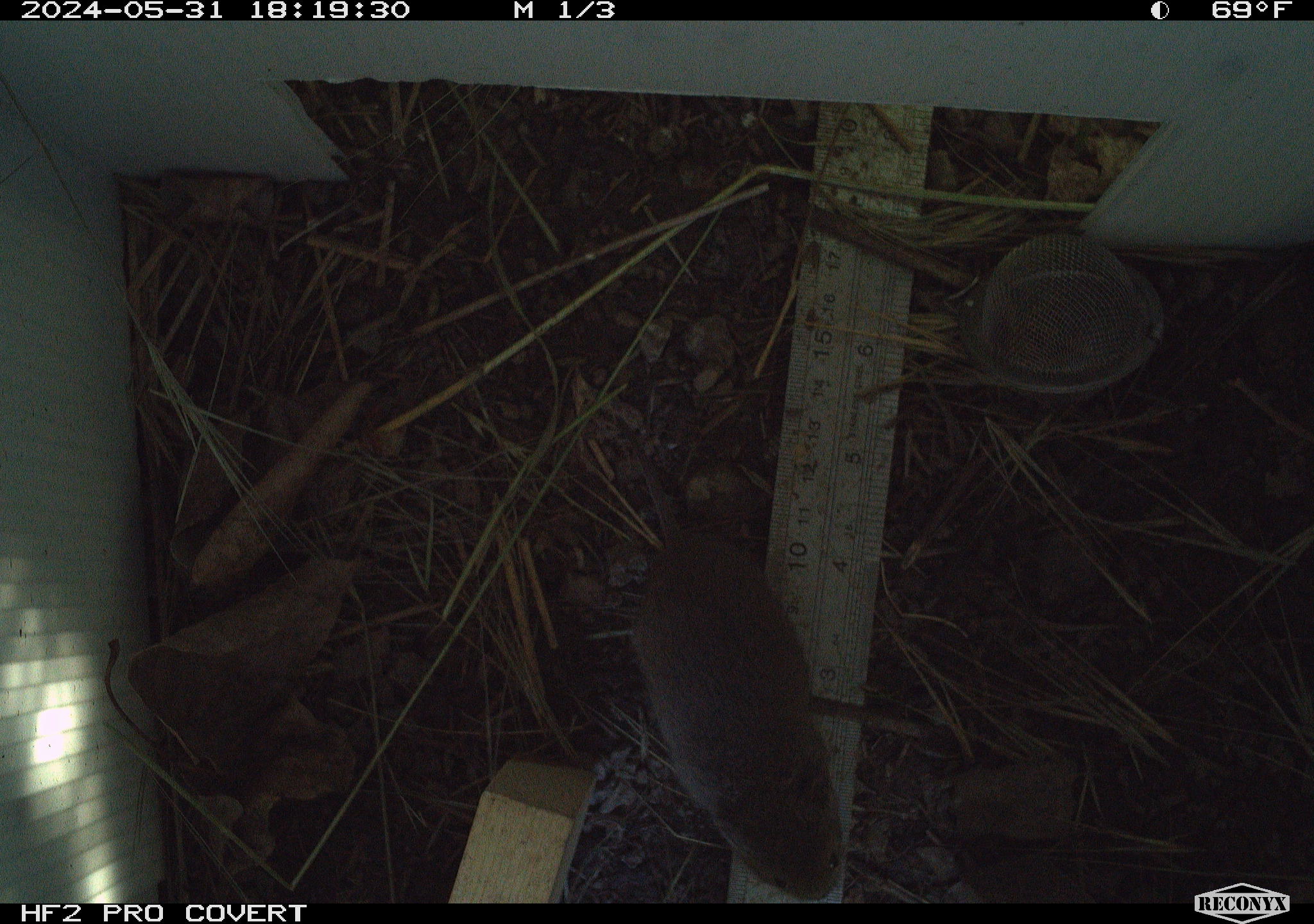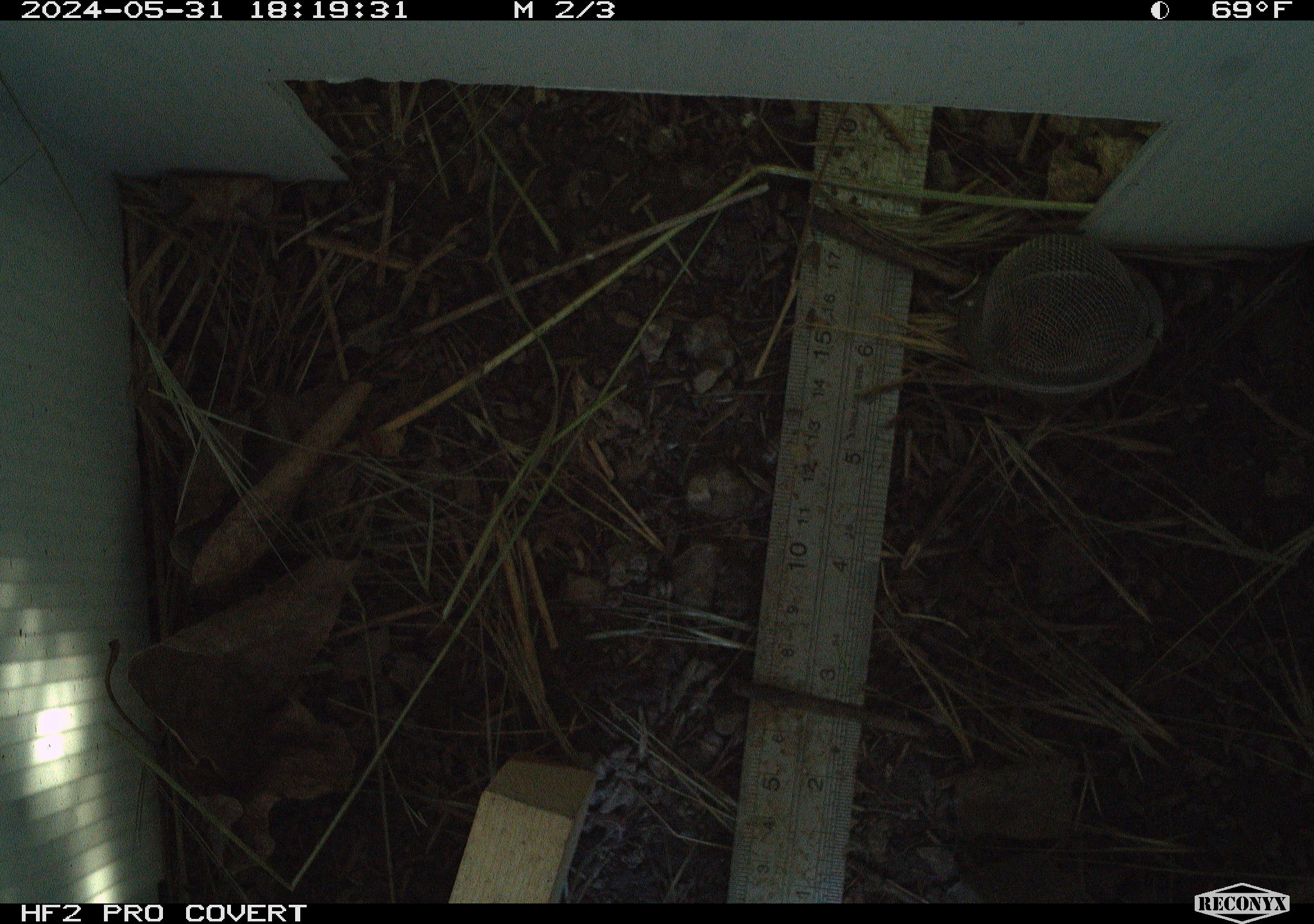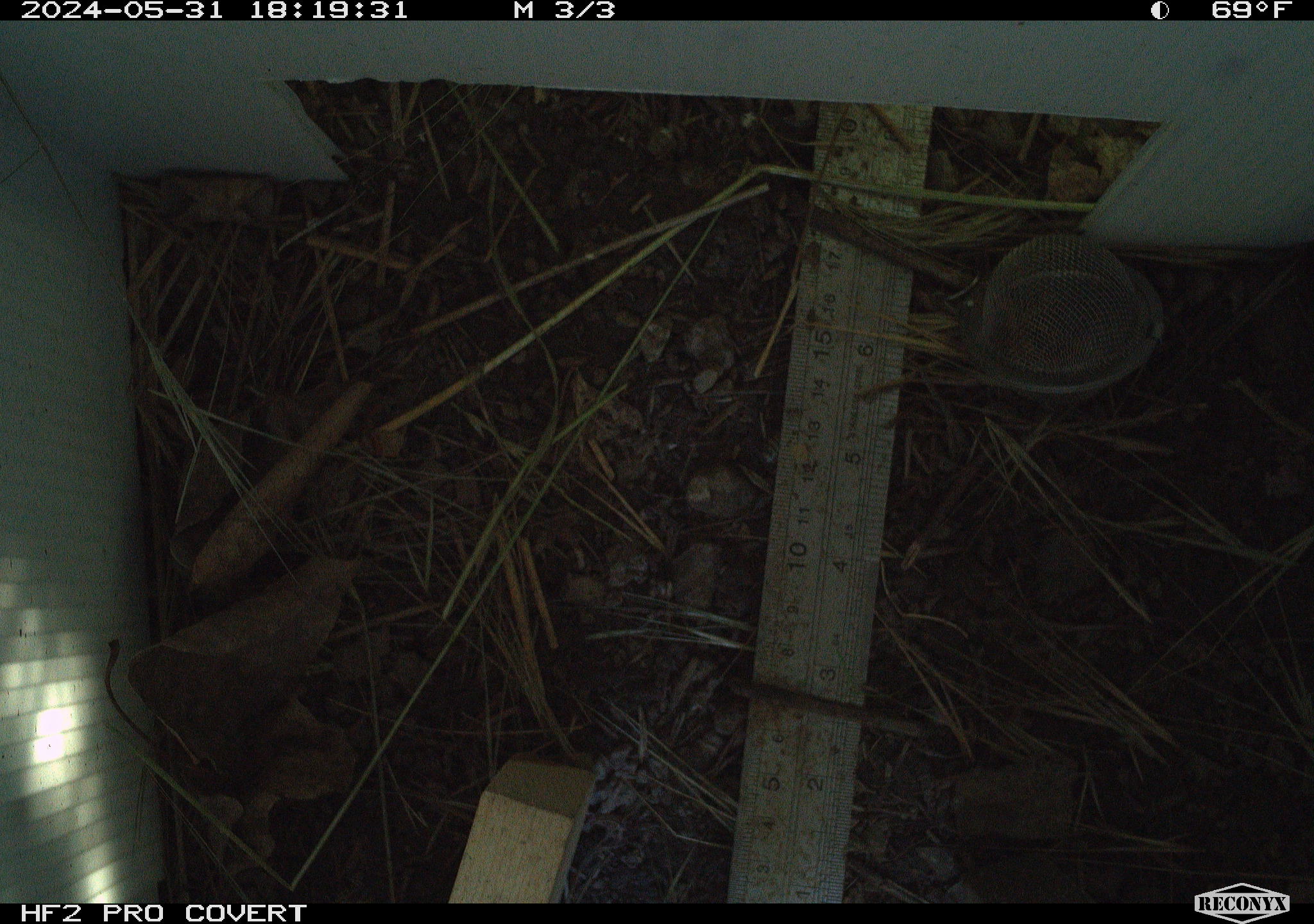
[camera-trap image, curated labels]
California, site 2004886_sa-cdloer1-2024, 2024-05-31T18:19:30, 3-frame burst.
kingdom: Animalia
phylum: Chordata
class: Mammalia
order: Rodentia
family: Cricetidae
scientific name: Arvicolinae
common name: voles, lemmings, and muskrats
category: arvicolinae subfamily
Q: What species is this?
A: Arvicolinae subfamily (voles, lemmings, and muskrats) (Arvicolinae).